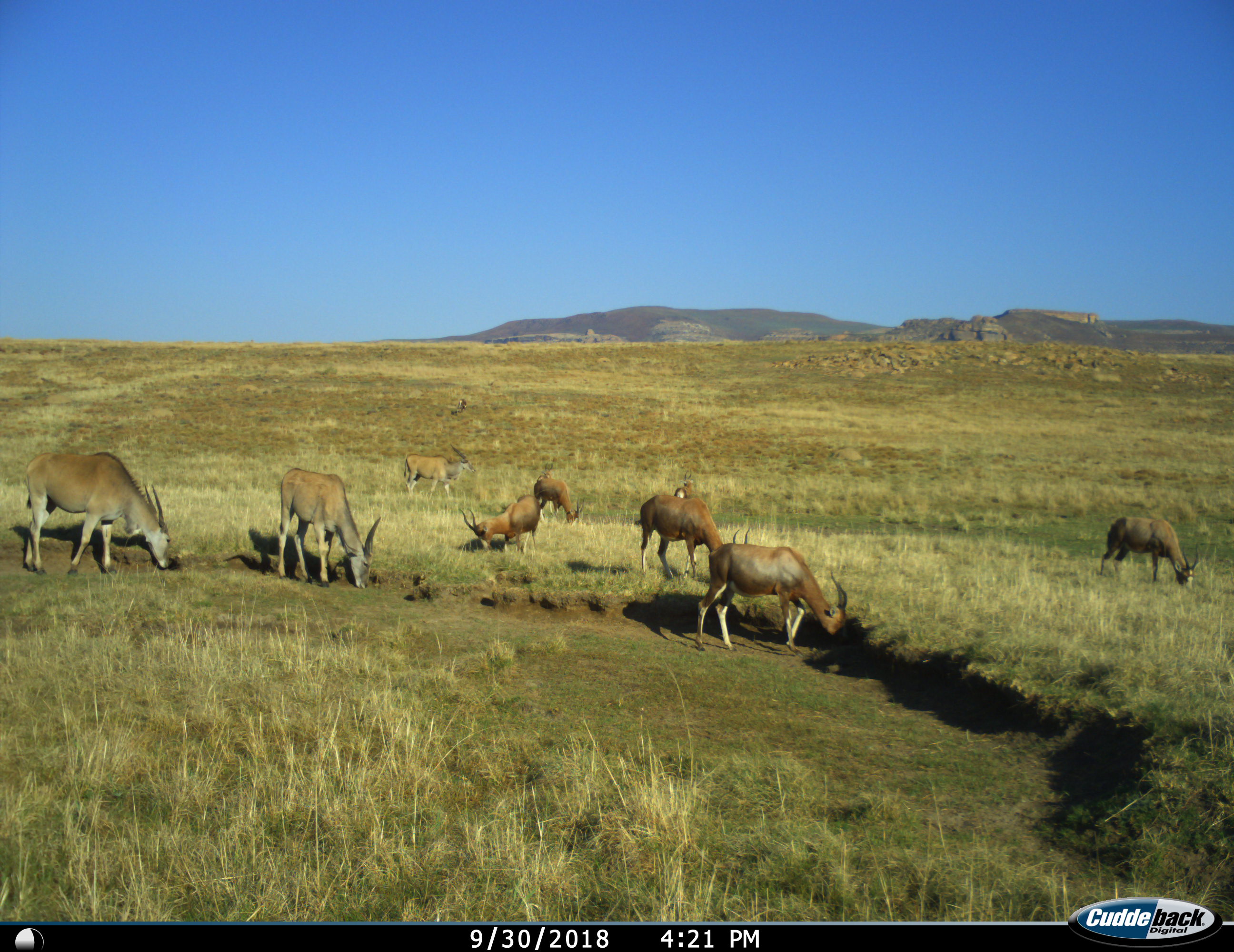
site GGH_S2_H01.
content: unidentified animal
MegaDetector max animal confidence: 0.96